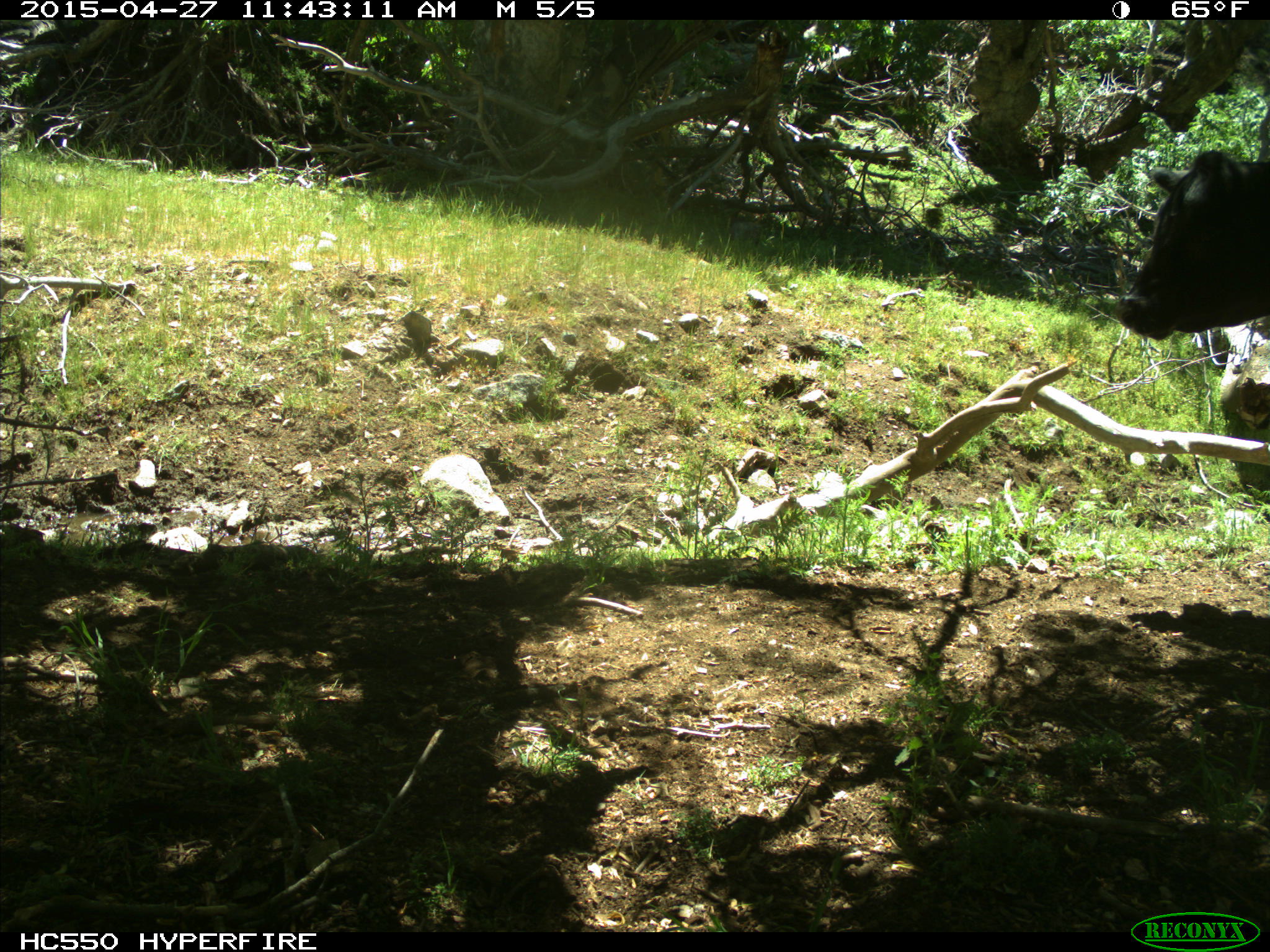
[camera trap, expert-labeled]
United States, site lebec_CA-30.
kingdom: Animalia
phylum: Chordata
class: Mammalia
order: Artiodactyla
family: Bovidae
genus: Bos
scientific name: Bos taurus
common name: domestic cow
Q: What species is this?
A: Bos taurus (domestic cow).